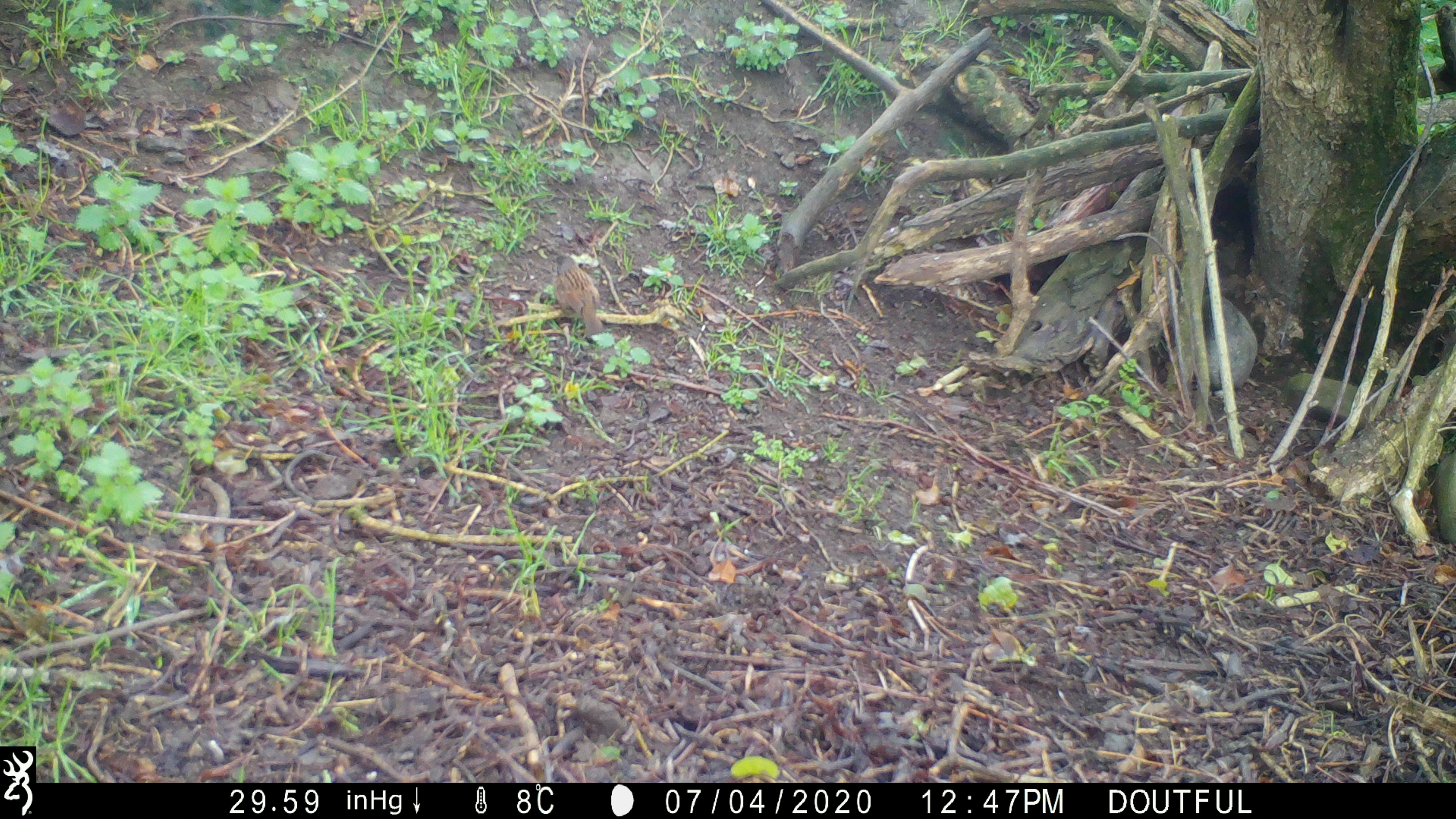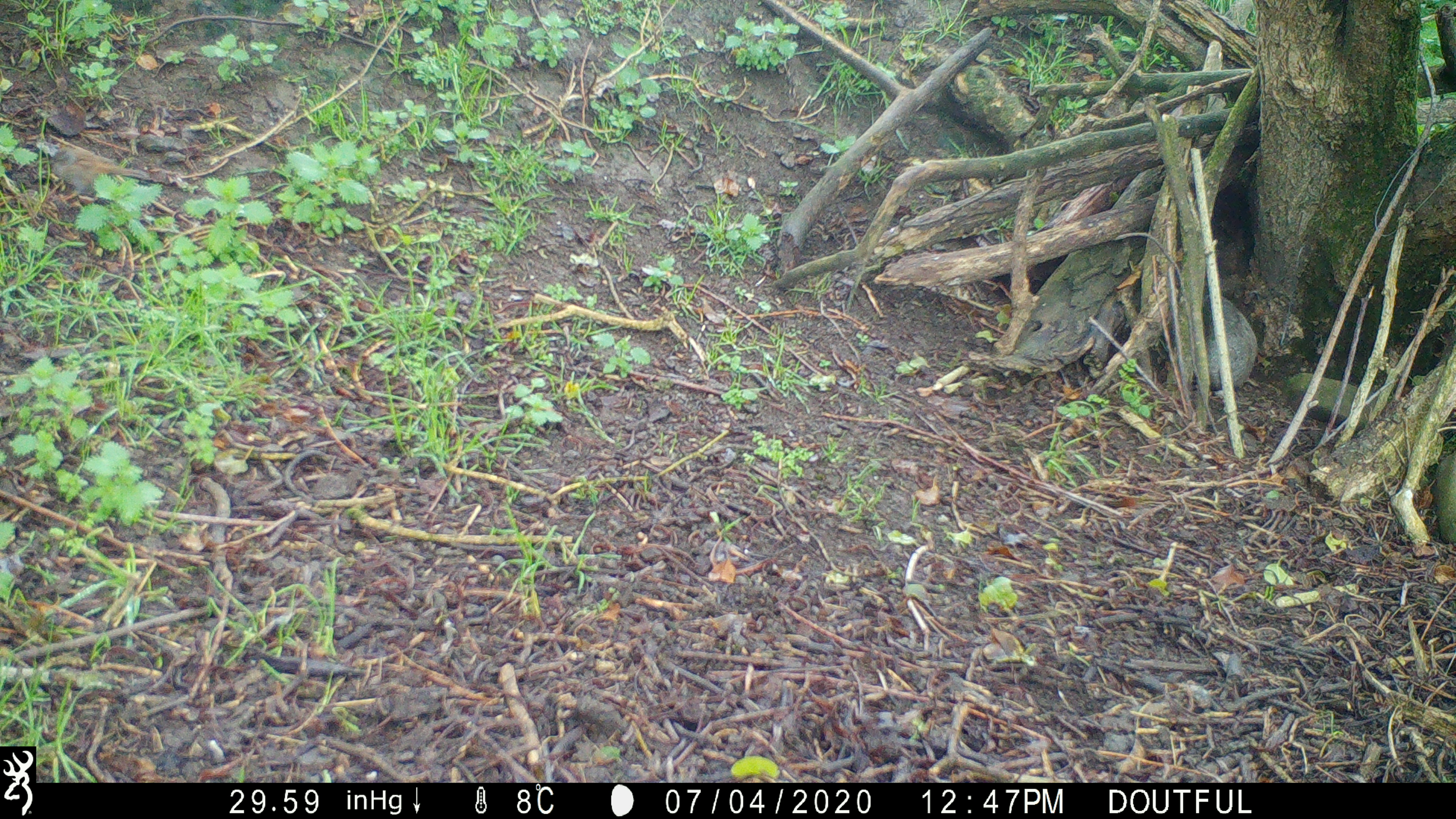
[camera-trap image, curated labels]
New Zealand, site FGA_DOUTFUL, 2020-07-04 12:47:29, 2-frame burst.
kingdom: Animalia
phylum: Chordata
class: Aves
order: Passeriformes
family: Prunellidae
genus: Prunella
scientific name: Prunella modularis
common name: dunnock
Dunnock (Prunella modularis).